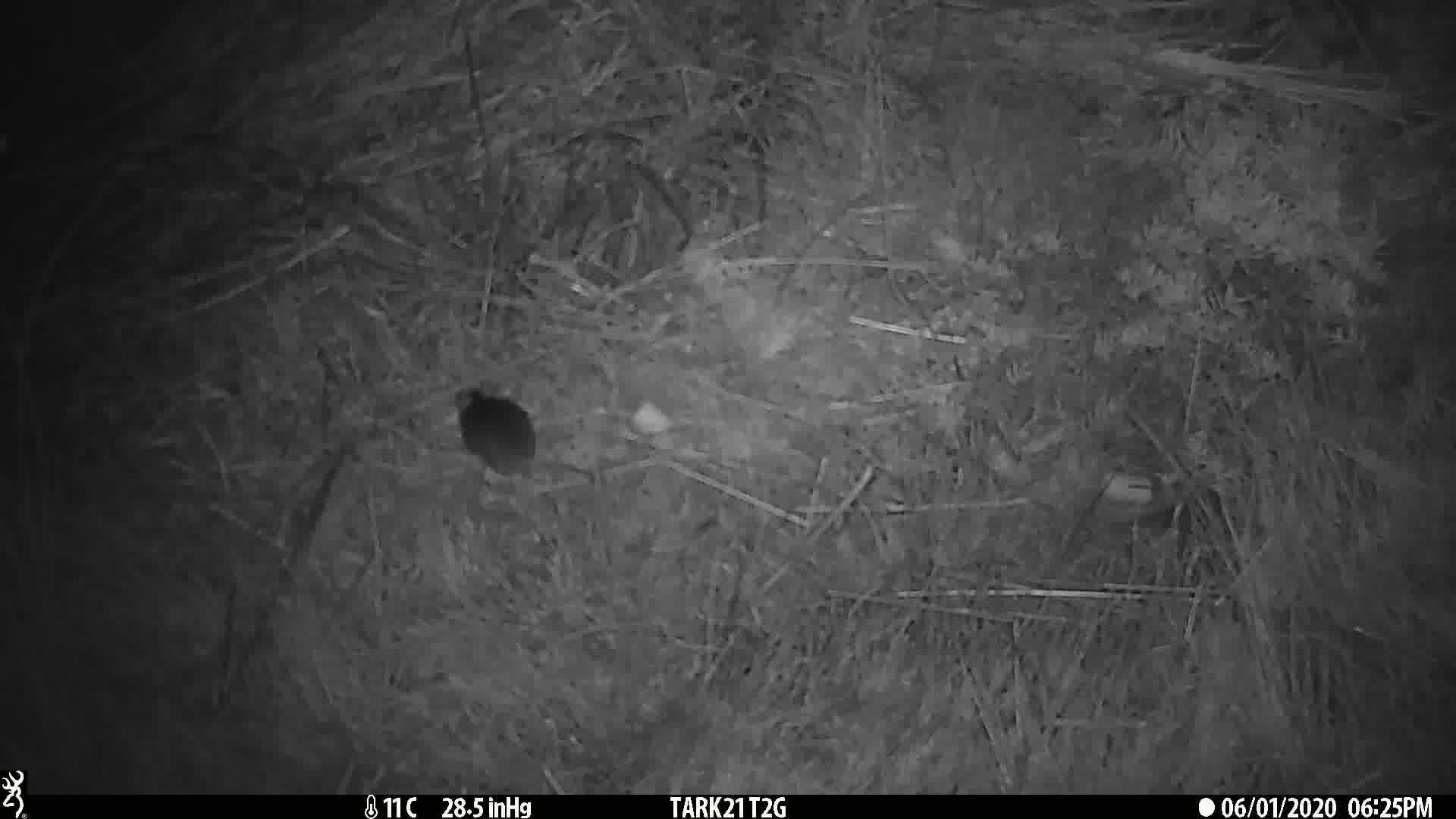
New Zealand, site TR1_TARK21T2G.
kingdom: Animalia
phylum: Chordata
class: Mammalia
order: Rodentia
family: Muridae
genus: Mus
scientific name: Mus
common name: mouse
Mouse (Mus).